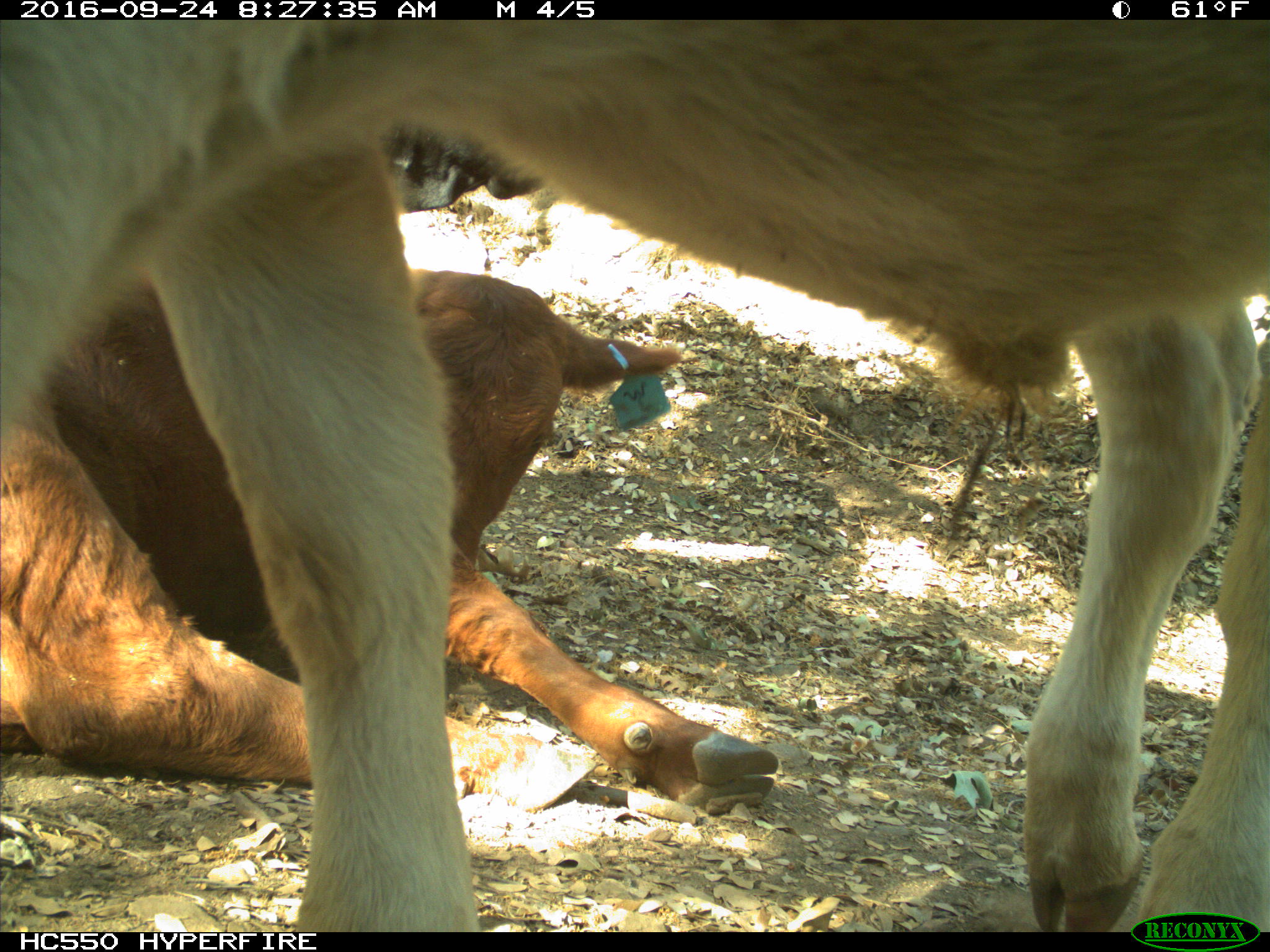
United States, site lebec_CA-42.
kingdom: Animalia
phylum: Chordata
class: Mammalia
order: Artiodactyla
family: Bovidae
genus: Bos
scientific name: Bos taurus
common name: domestic cow